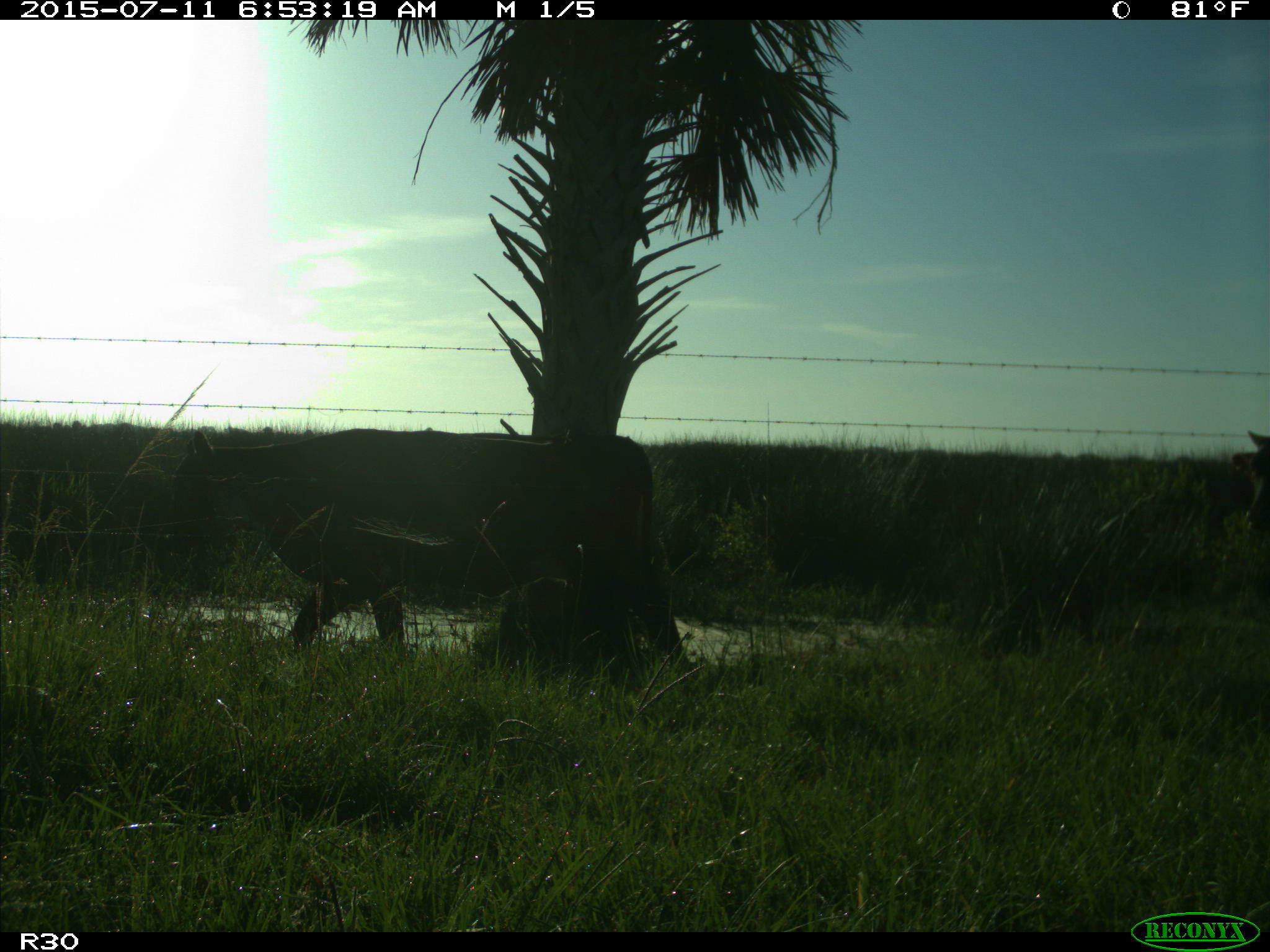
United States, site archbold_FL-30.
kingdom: Animalia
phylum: Chordata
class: Mammalia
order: Artiodactyla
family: Bovidae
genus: Bos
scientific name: Bos taurus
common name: domestic cow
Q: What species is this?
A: Bos taurus (domestic cow).